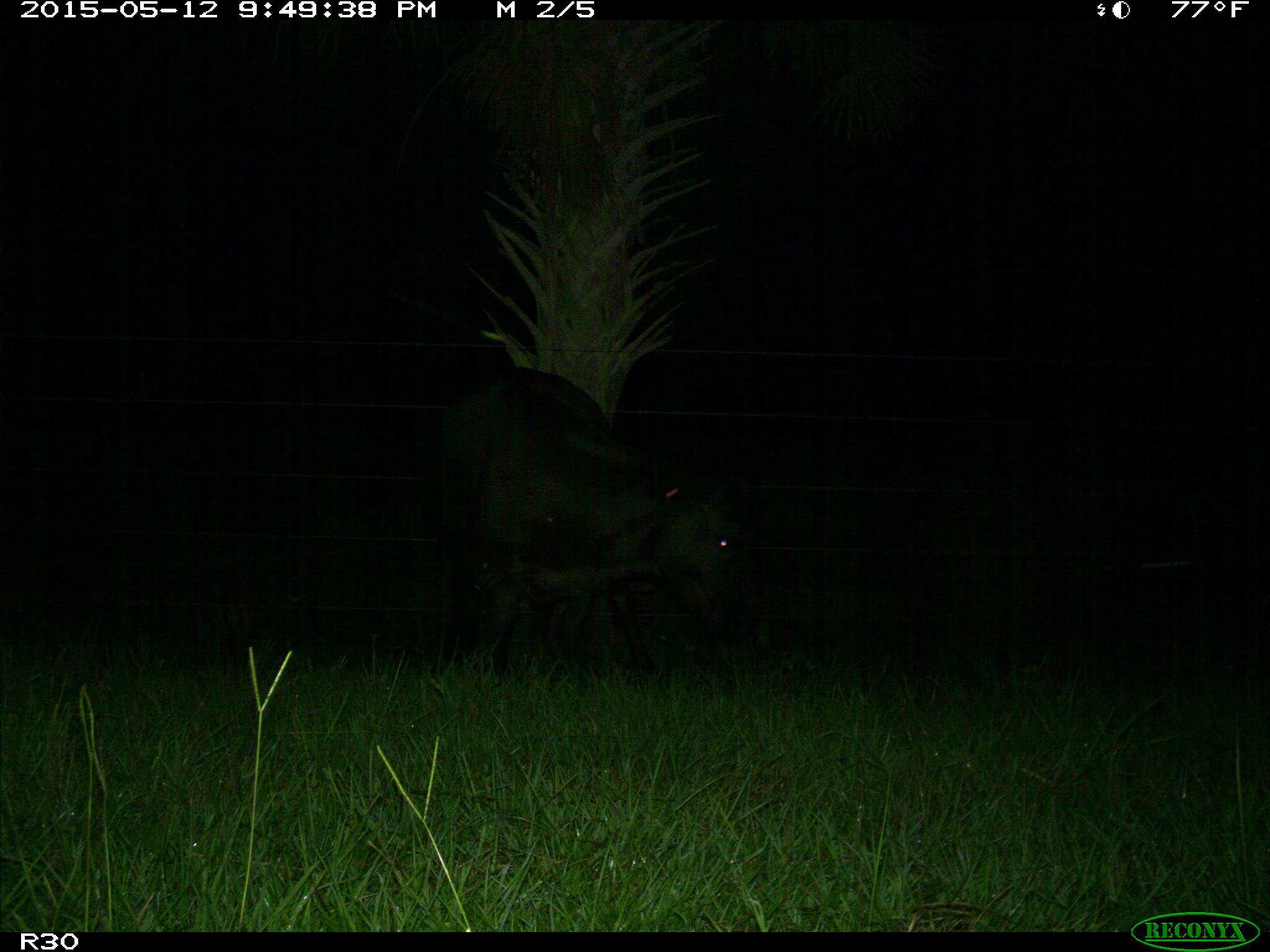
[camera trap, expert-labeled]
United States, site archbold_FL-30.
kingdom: Animalia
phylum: Chordata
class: Mammalia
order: Artiodactyla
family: Bovidae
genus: Bos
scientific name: Bos taurus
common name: domestic cow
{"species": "Bos taurus (domestic cow)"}